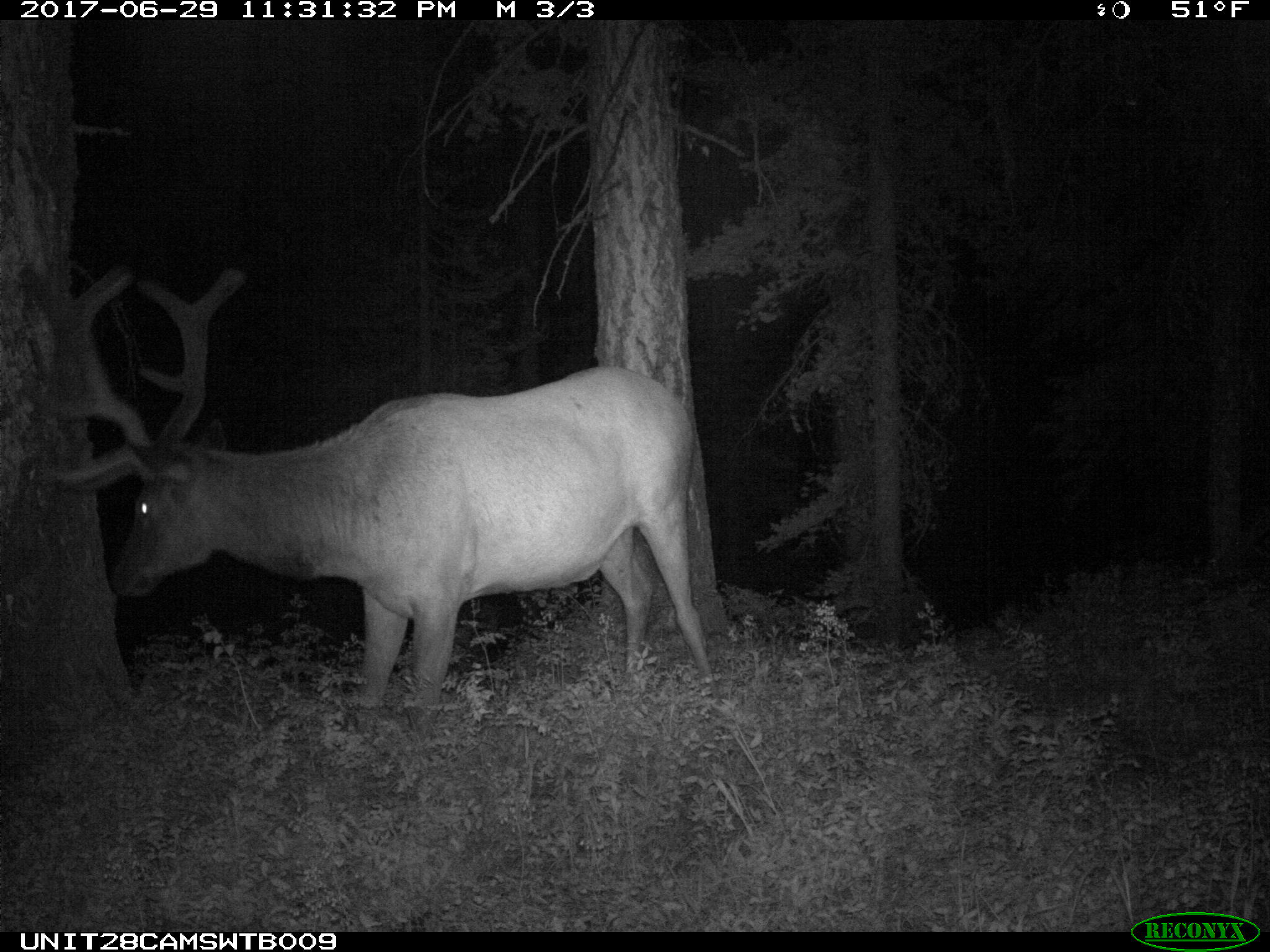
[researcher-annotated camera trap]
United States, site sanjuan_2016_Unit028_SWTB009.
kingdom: Animalia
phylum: Chordata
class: Mammalia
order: Artiodactyla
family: Cervidae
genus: Cervus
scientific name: Cervus elaphus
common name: red deer